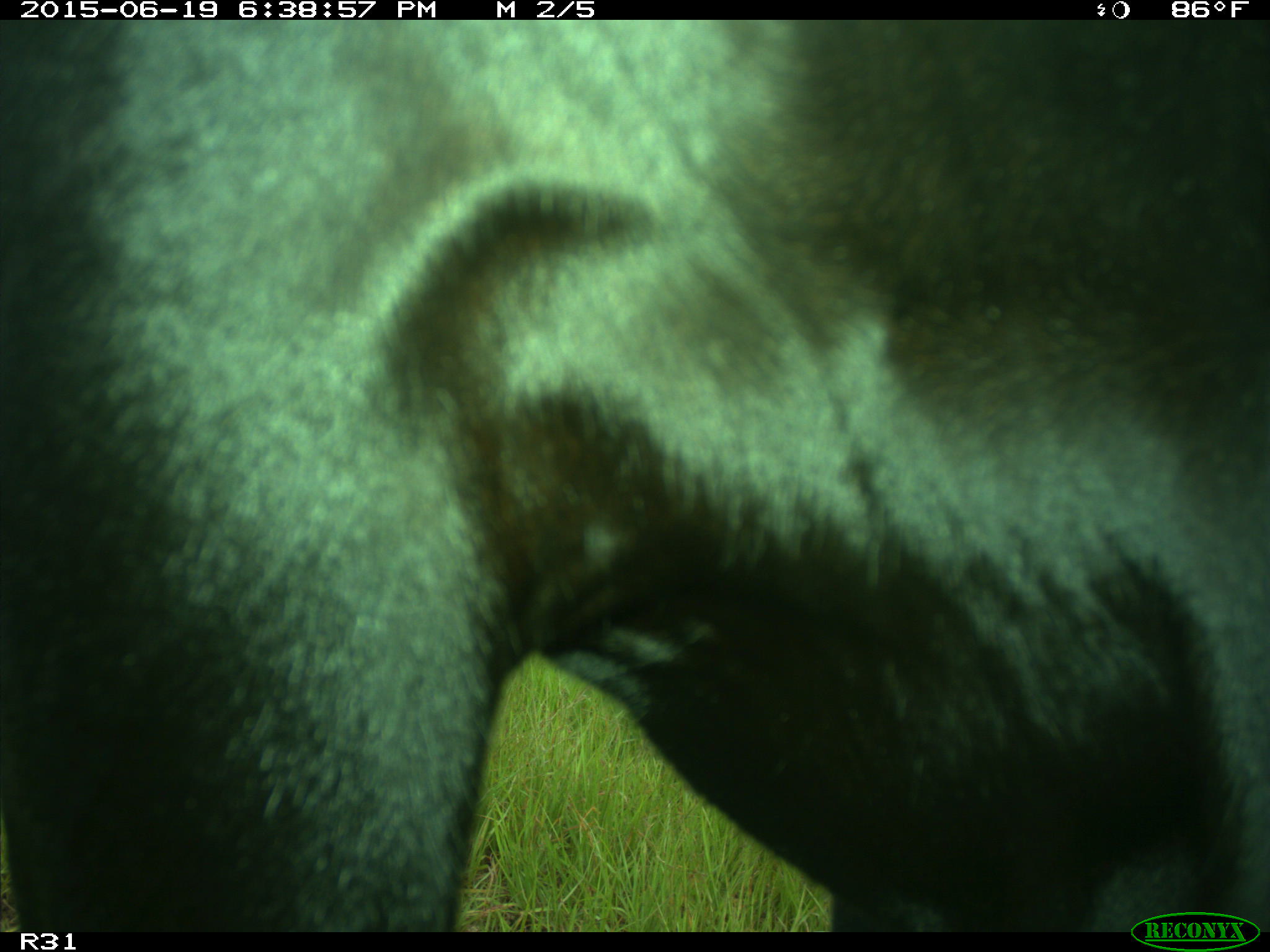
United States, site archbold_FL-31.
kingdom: Animalia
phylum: Chordata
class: Mammalia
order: Artiodactyla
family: Bovidae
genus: Bos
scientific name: Bos taurus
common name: domestic cow